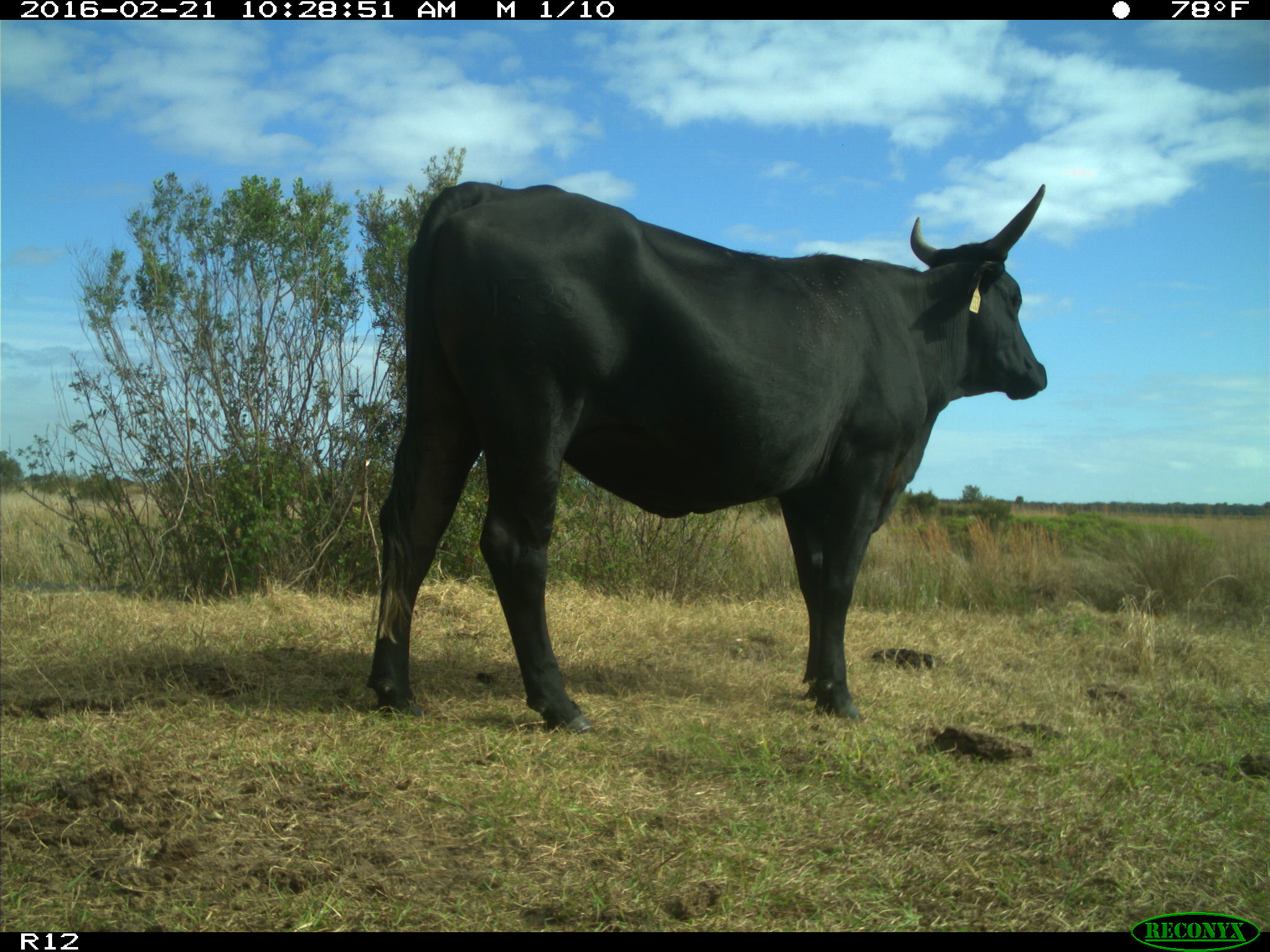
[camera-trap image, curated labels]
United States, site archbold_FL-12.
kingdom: Animalia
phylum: Chordata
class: Mammalia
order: Artiodactyla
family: Bovidae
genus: Bos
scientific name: Bos taurus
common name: domestic cow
Bos taurus (domestic cow).